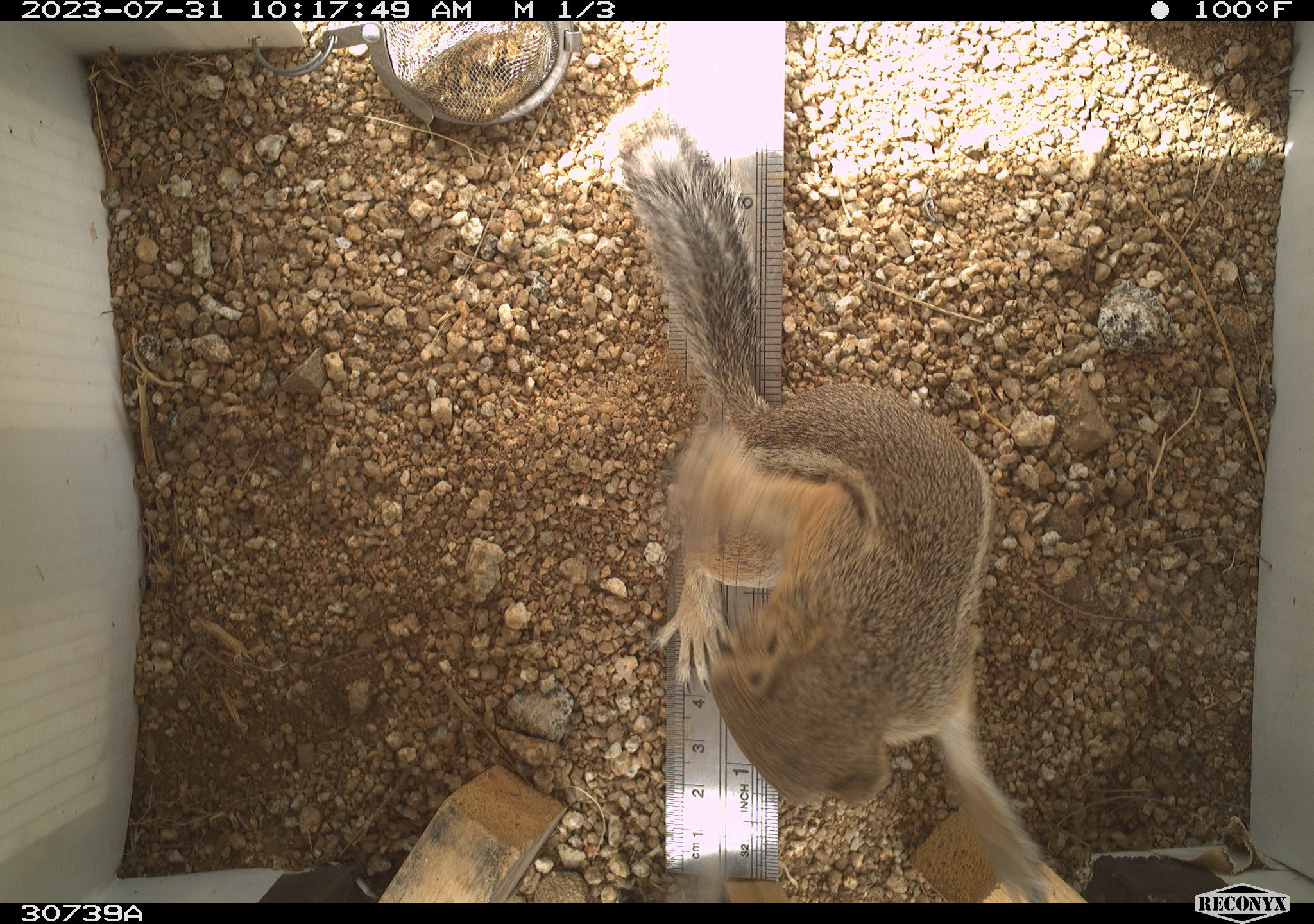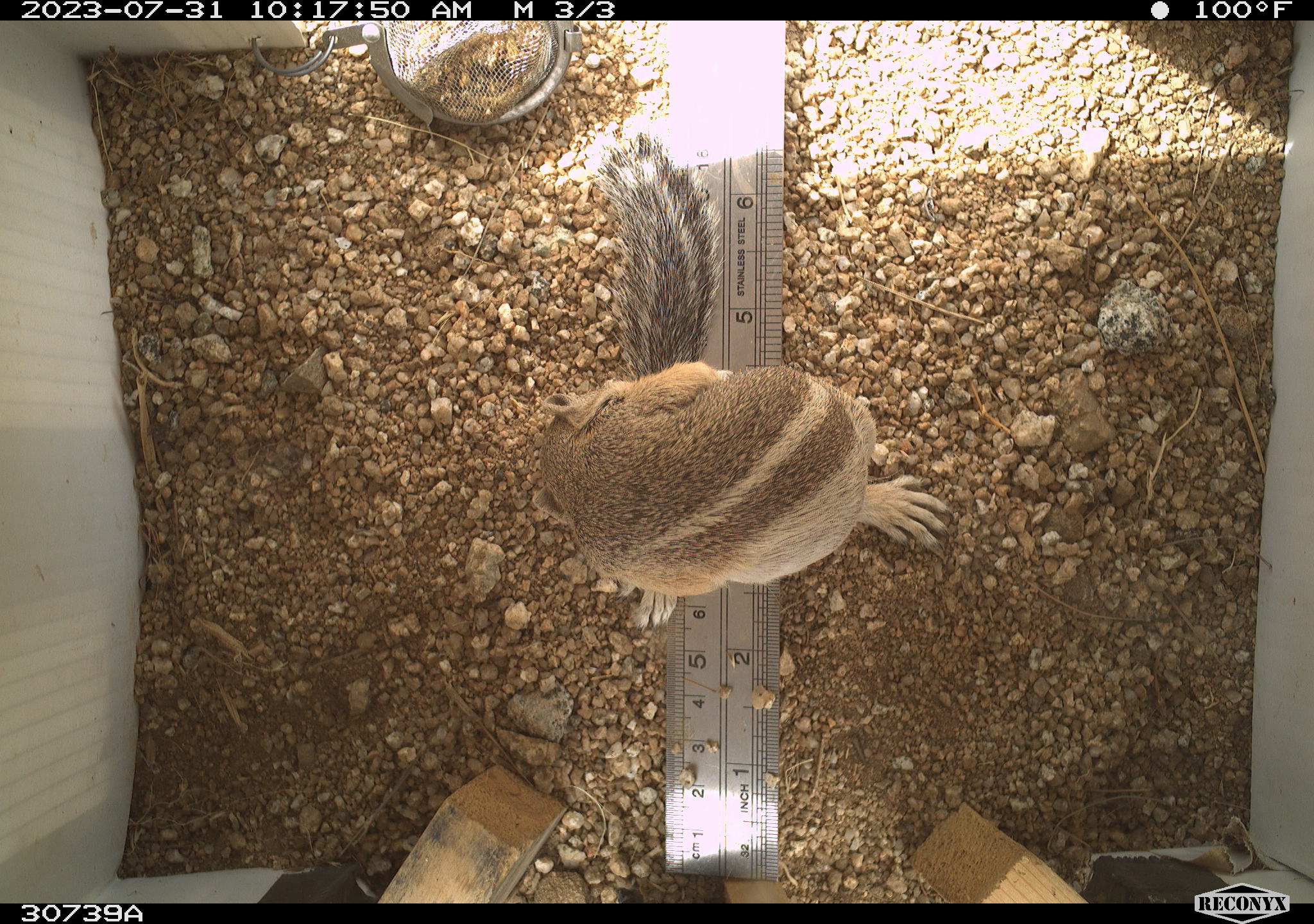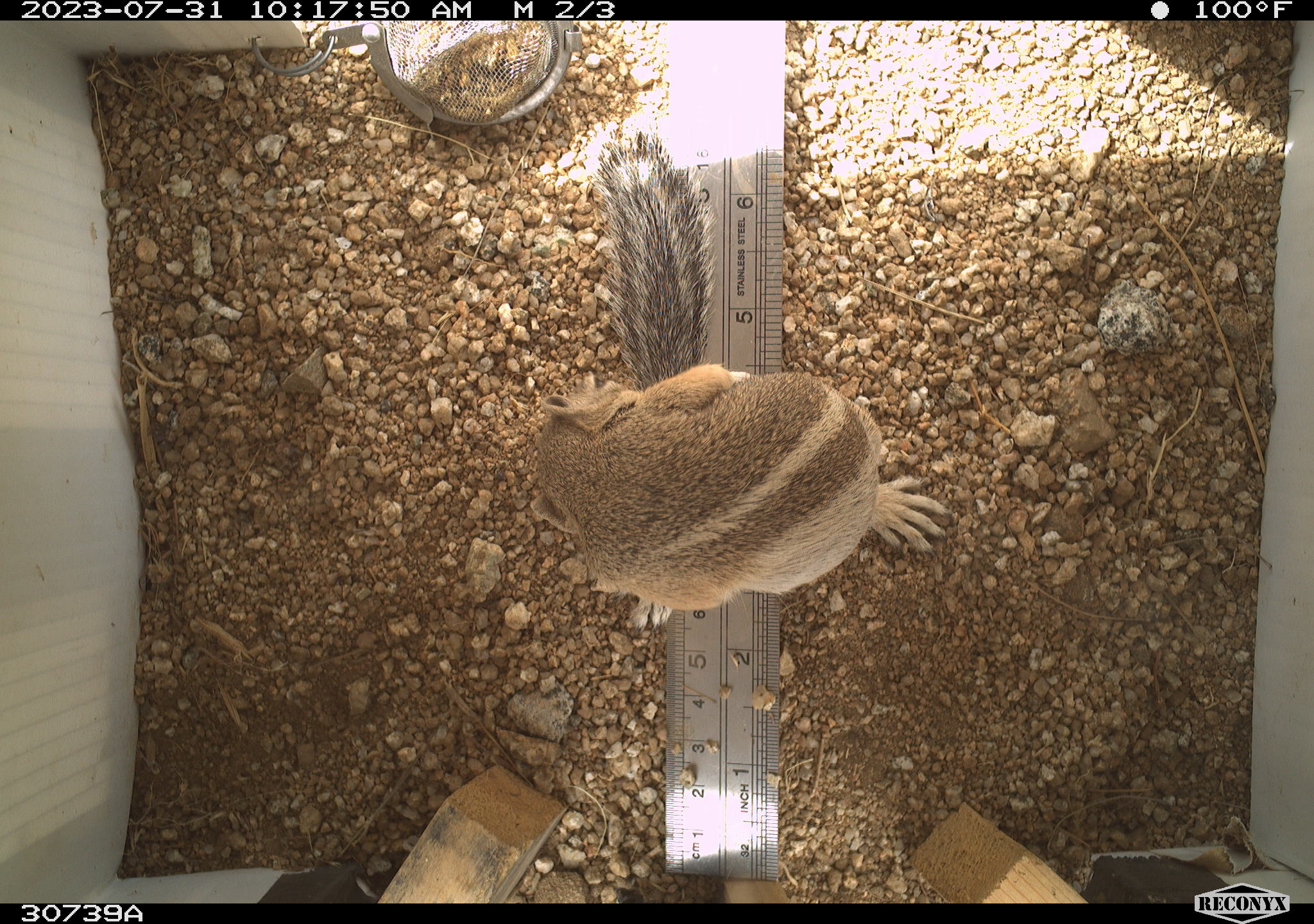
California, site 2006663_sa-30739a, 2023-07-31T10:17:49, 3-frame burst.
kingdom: Animalia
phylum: Chordata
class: Mammalia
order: Rodentia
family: Sciuridae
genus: Ammospermophilus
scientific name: Ammospermophilus leucurus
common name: white-tailed antelope squirrel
White-tailed antelope squirrel (Ammospermophilus leucurus).